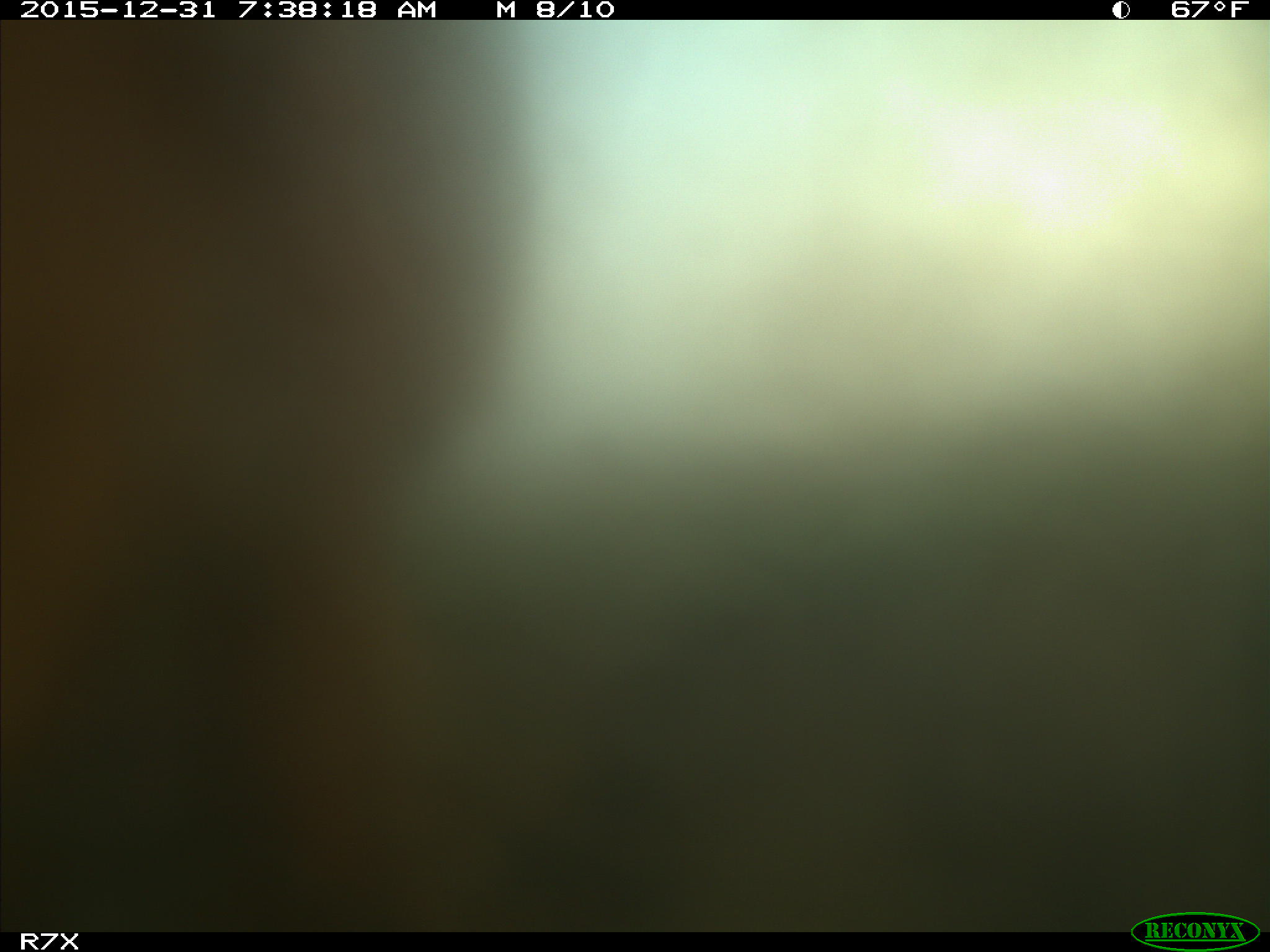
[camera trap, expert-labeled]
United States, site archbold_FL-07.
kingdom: Animalia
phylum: Chordata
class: Mammalia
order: Artiodactyla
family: Bovidae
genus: Bos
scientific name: Bos taurus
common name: domestic cow